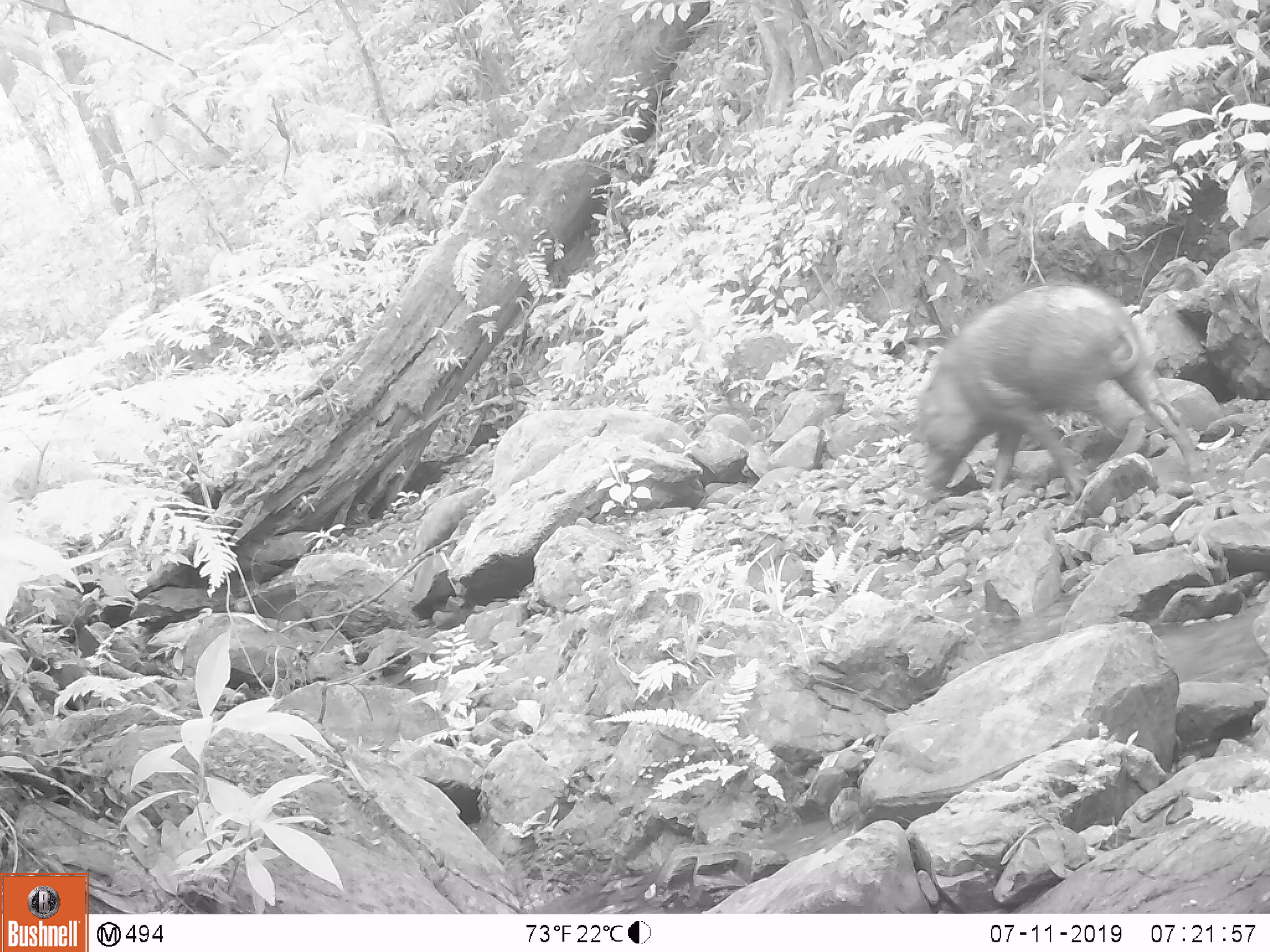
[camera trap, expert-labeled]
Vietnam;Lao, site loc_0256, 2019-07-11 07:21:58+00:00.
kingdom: Animalia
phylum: Chordata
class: Mammalia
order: Artiodactyla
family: Suidae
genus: Sus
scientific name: Sus scrofa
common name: eurasian wild pig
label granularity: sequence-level